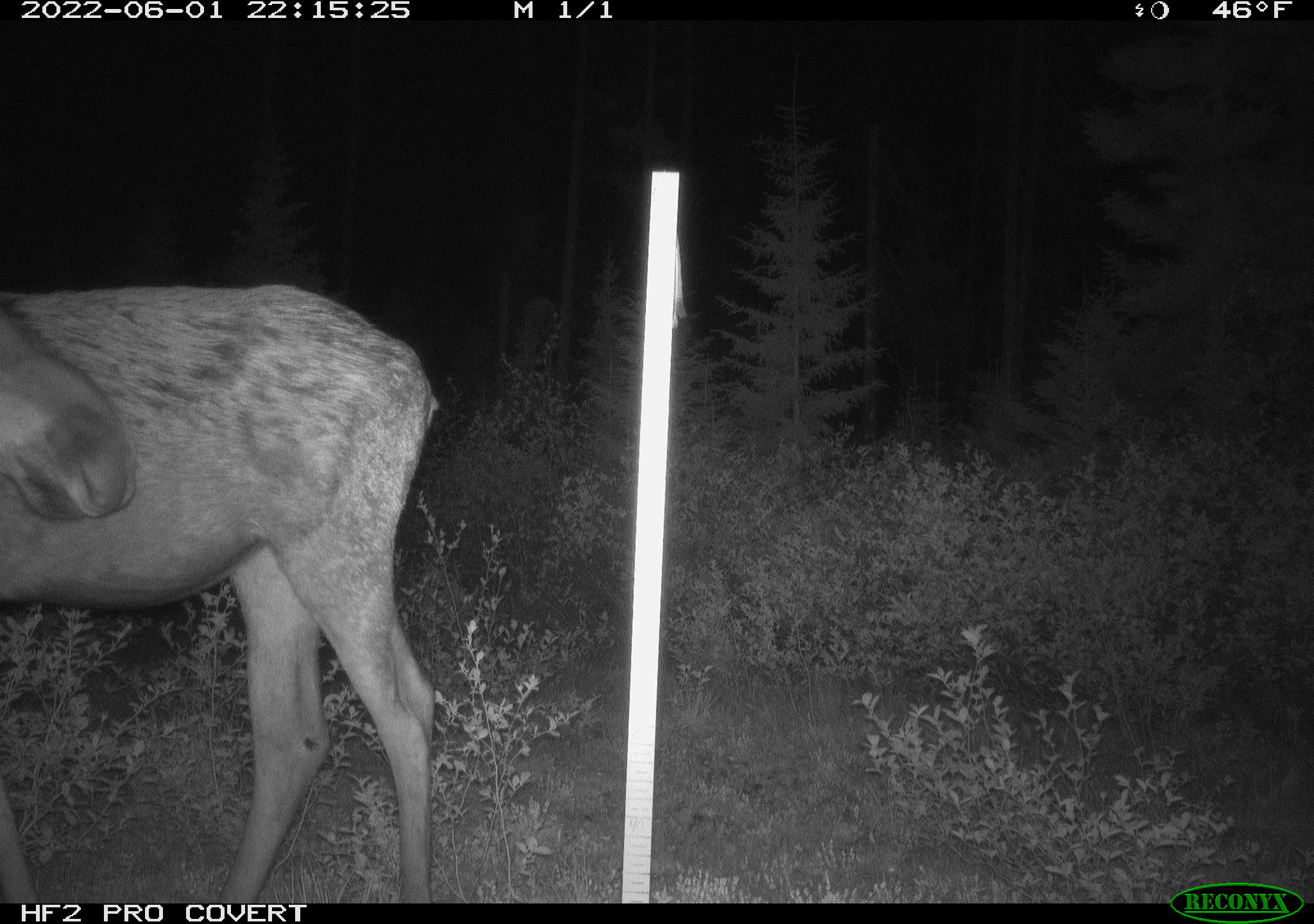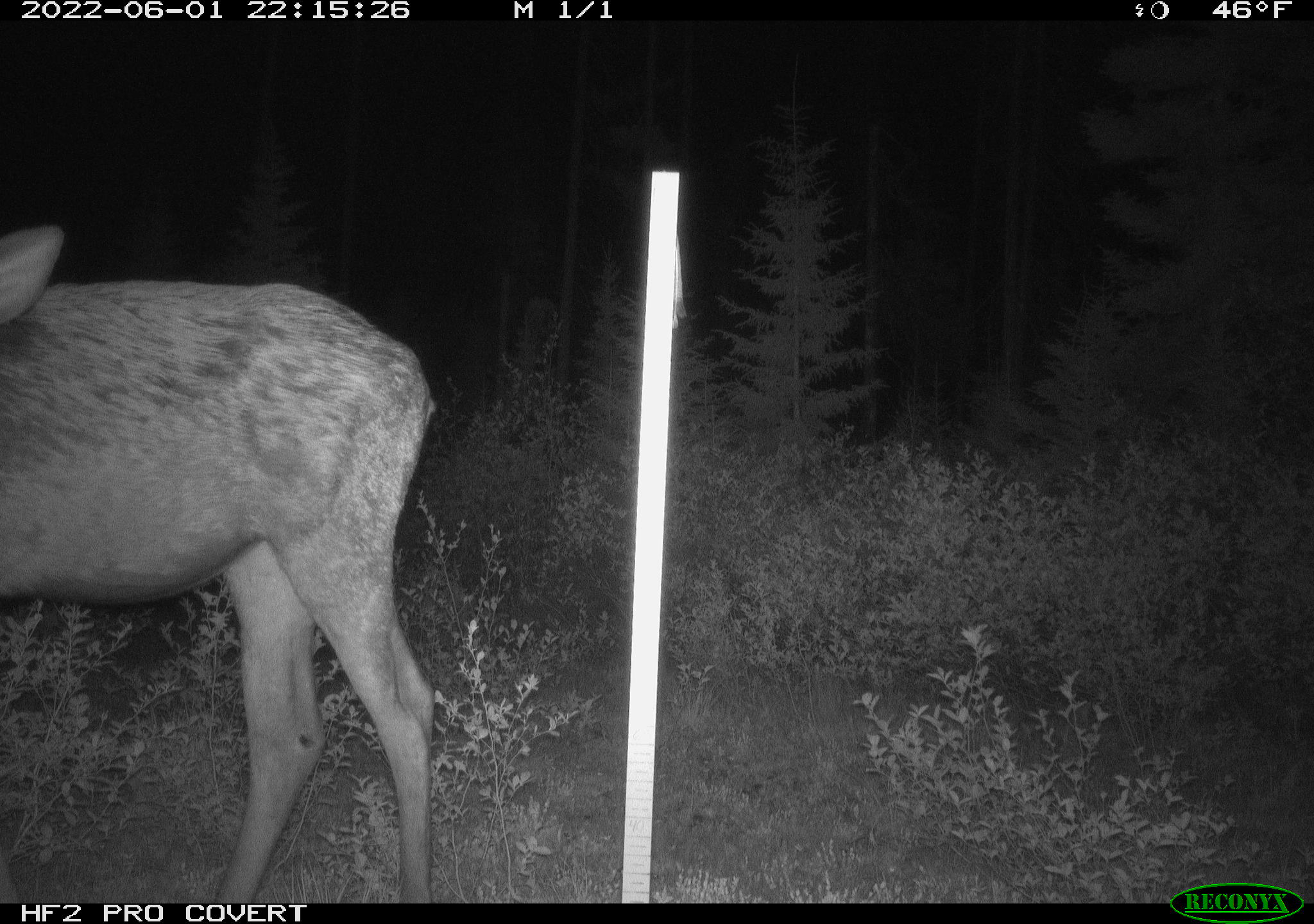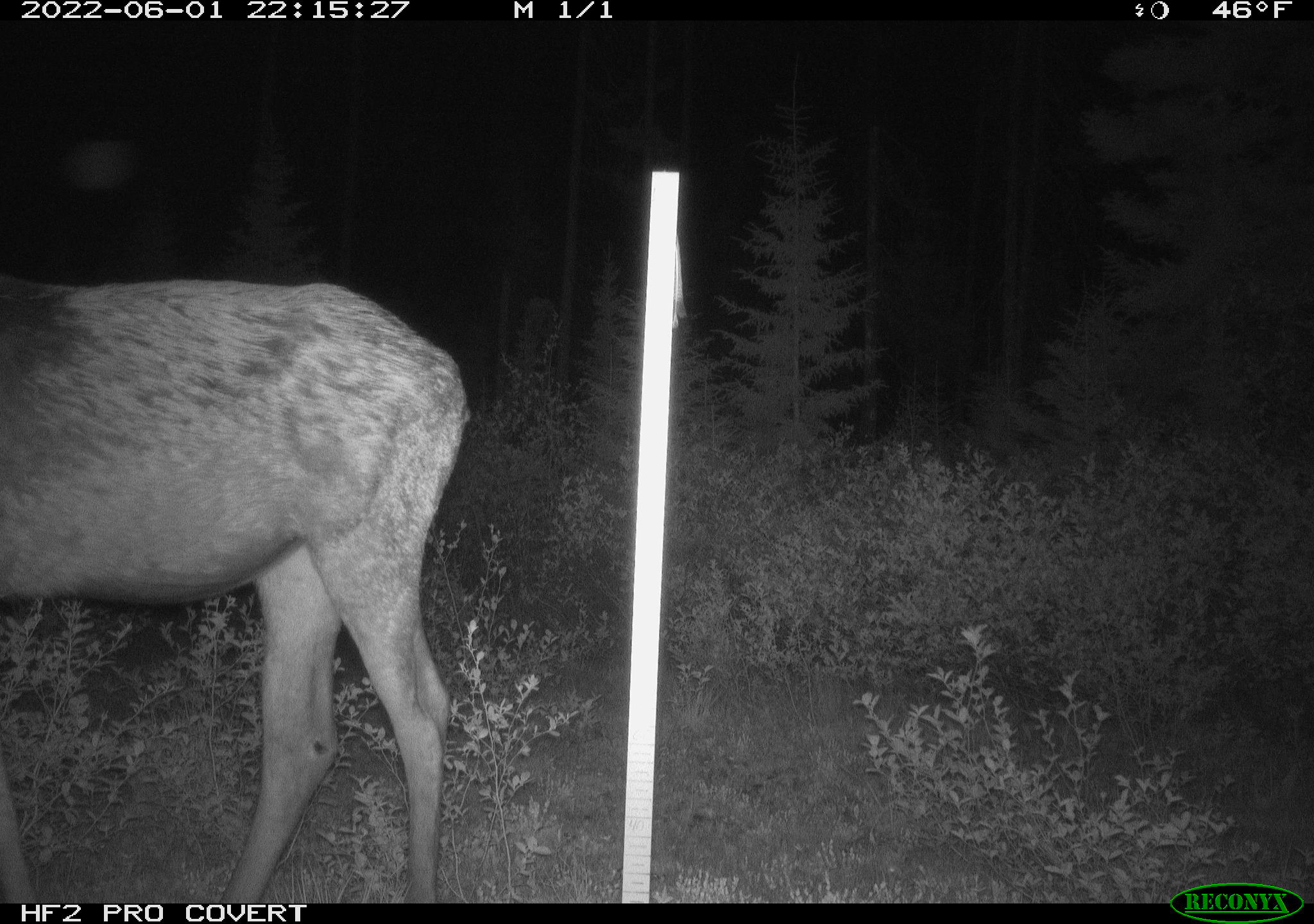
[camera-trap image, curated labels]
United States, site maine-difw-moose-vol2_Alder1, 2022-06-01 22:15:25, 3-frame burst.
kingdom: Animalia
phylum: Chordata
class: Mammalia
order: Artiodactyla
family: Cervidae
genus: Alces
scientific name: Alces alces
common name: moose